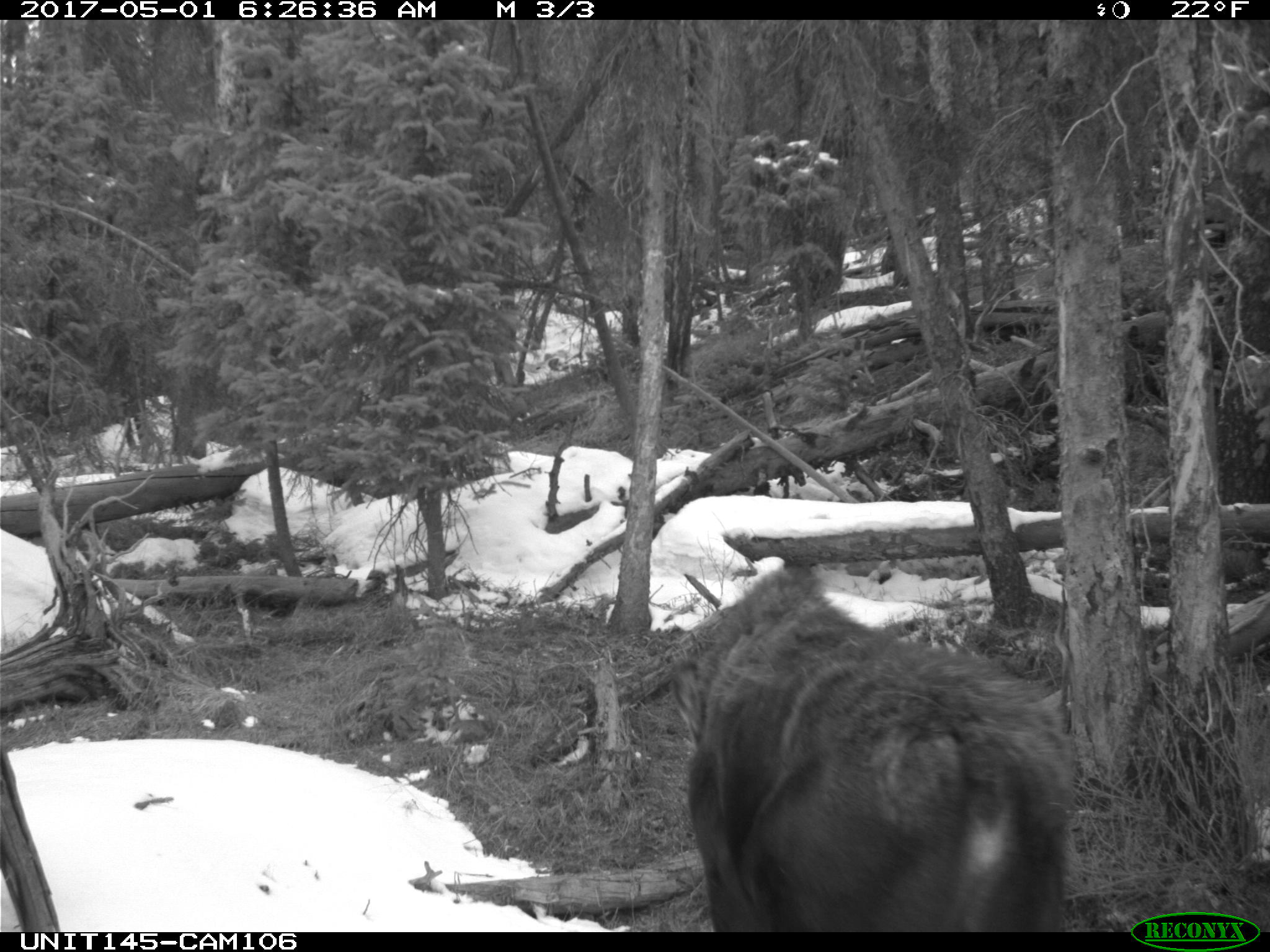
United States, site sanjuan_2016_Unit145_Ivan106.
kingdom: Animalia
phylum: Chordata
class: Mammalia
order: Artiodactyla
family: Cervidae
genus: Alces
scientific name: Alces alces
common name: moose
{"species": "Alces alces (moose)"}